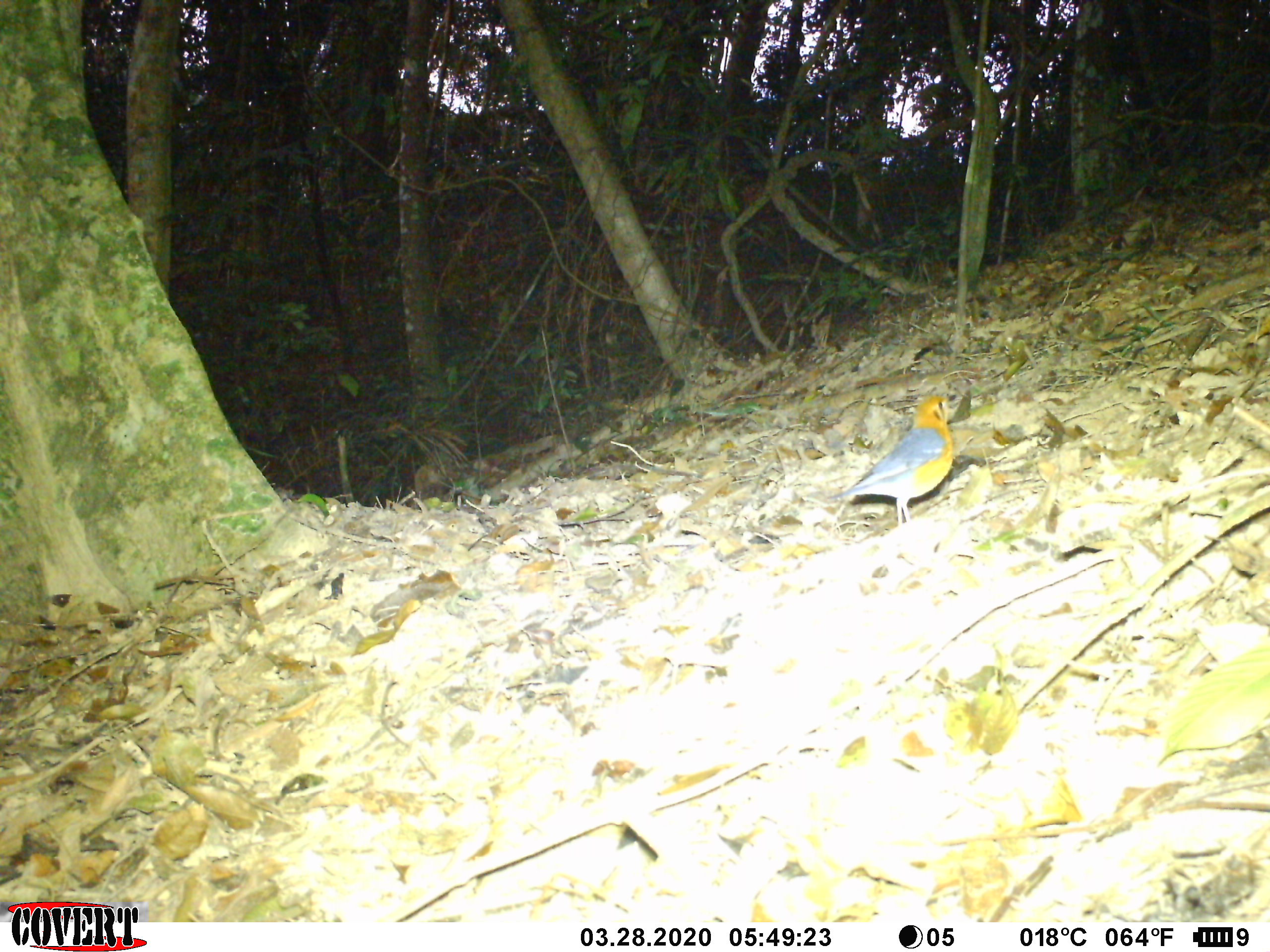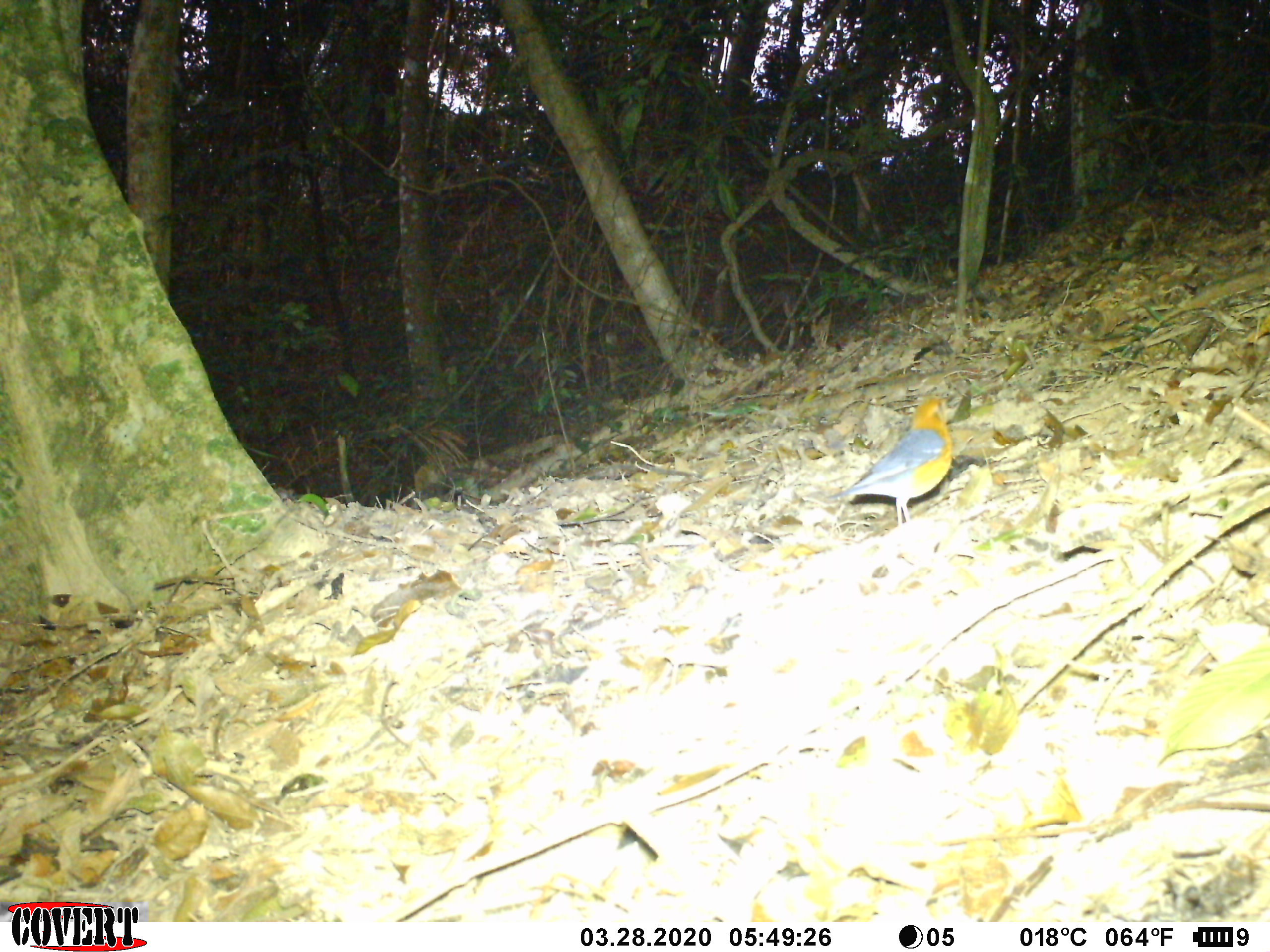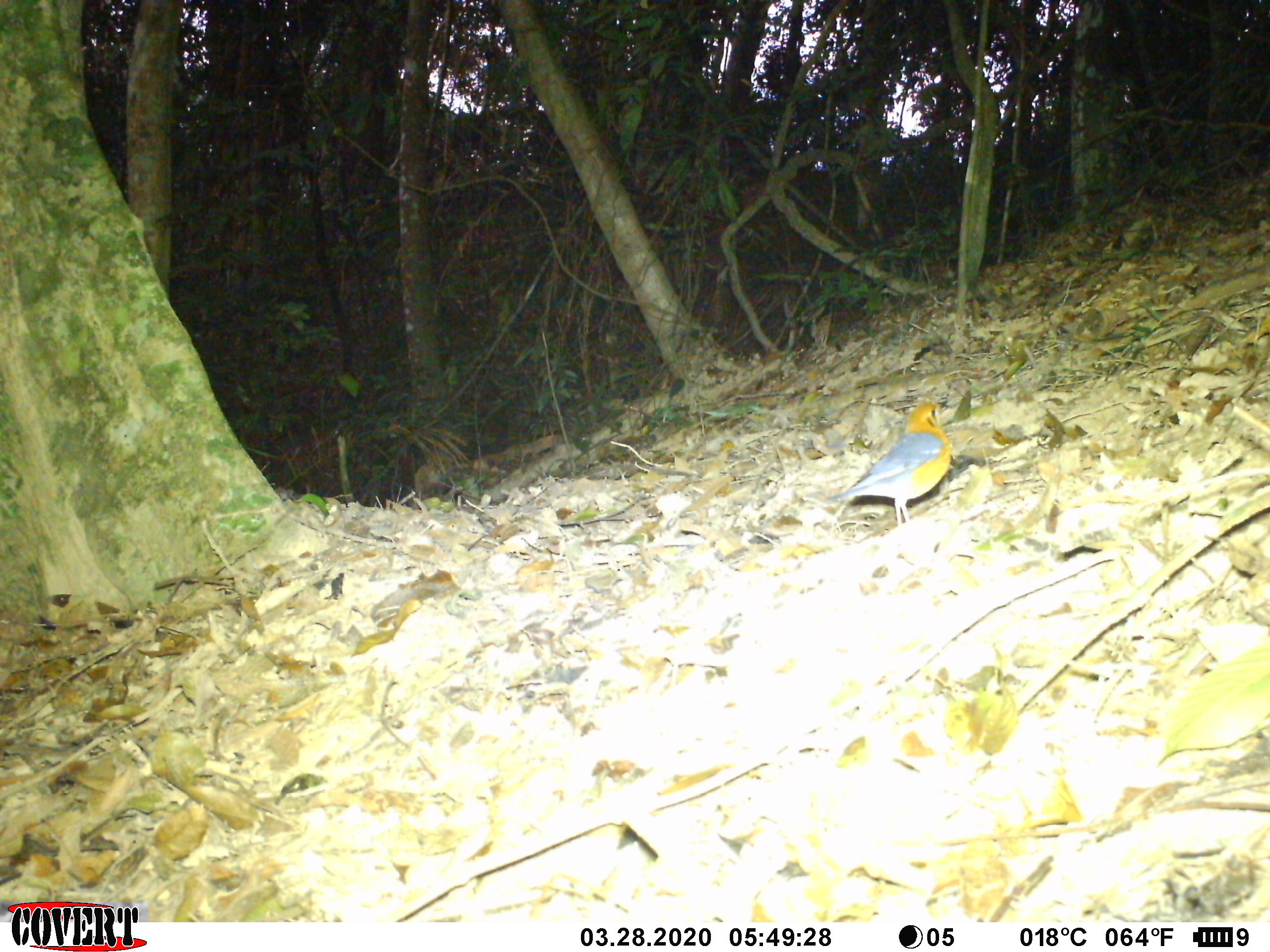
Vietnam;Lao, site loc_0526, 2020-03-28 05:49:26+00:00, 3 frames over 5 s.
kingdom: Animalia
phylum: Chordata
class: Aves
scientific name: Aves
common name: bird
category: unidentified bird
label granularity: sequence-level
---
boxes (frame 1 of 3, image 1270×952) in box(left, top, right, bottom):
unidentified bird: box(826, 394, 957, 525)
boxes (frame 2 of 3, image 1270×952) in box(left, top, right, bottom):
unidentified bird: box(826, 395, 955, 525)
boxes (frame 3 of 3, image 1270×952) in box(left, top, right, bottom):
unidentified bird: box(825, 400, 953, 526)